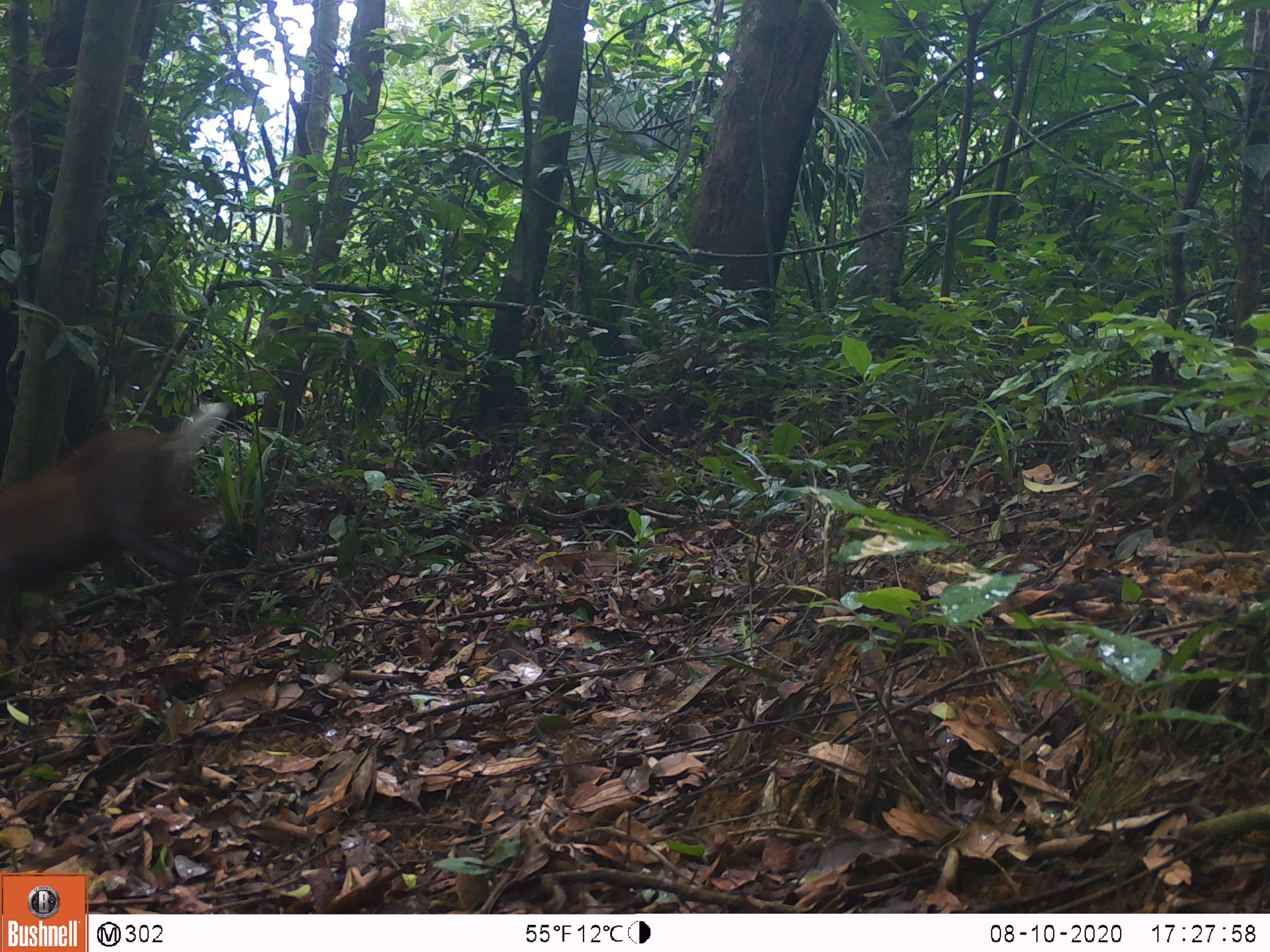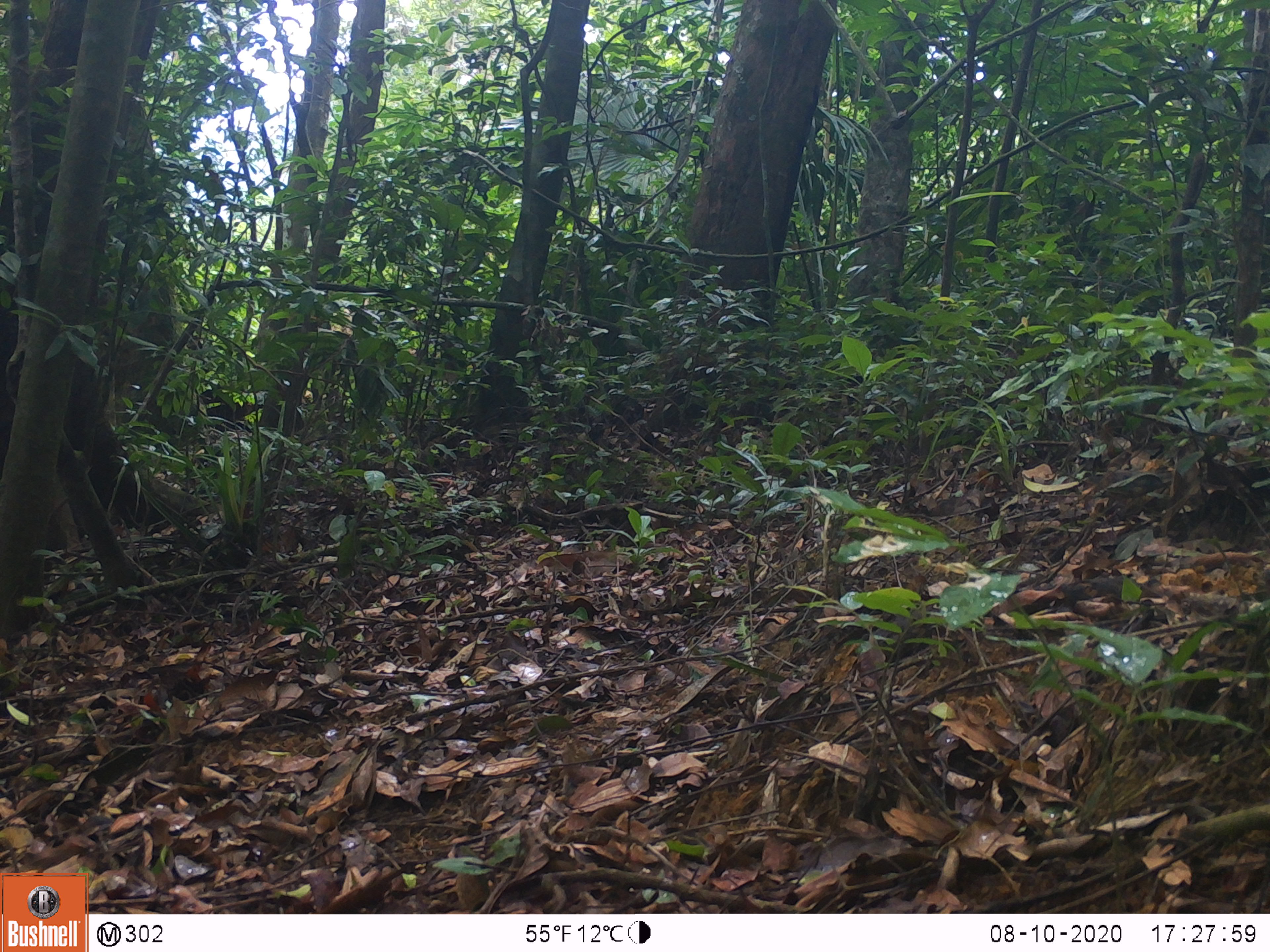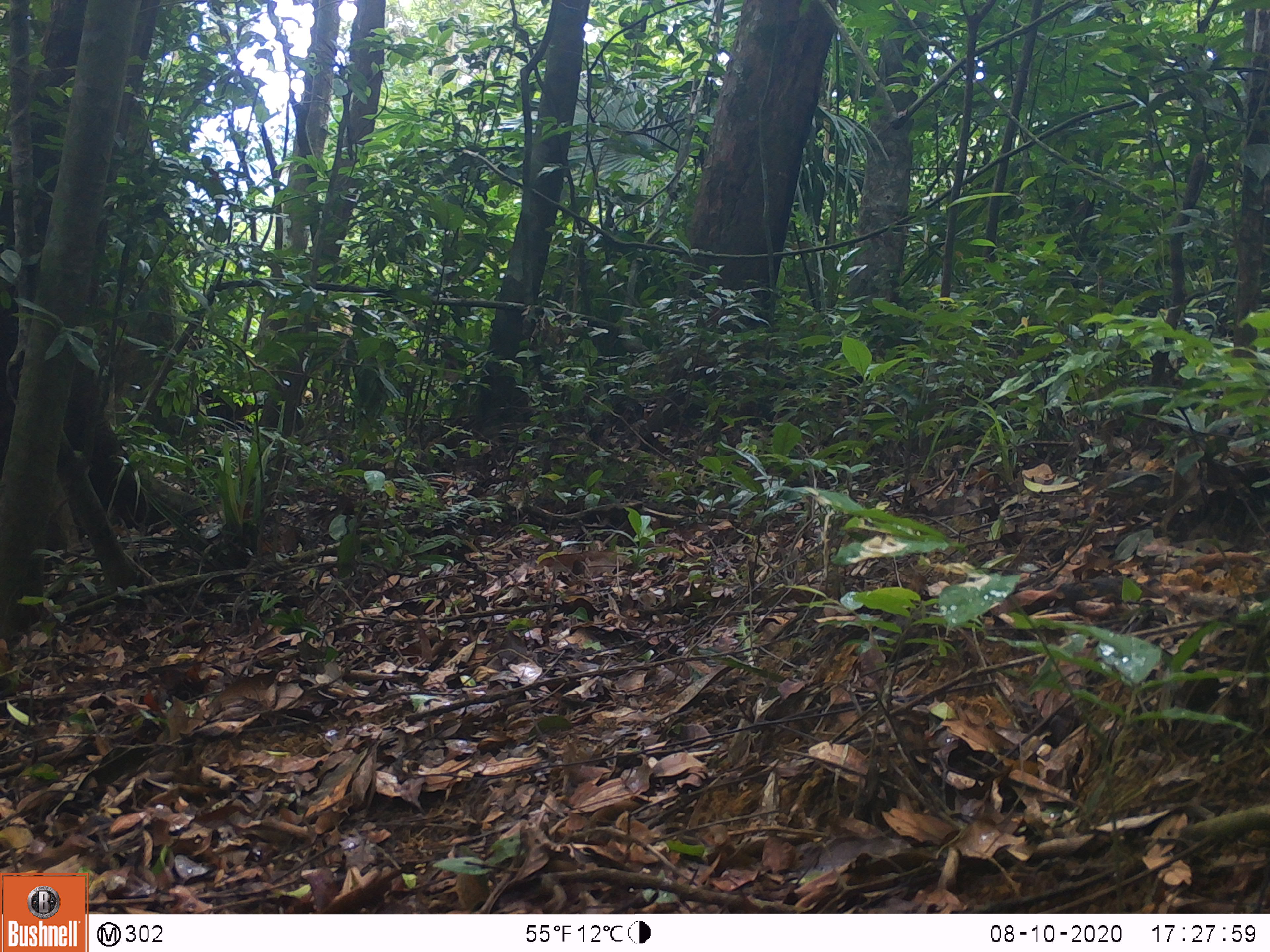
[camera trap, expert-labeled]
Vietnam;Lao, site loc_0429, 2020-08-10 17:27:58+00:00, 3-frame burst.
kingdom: Animalia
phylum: Chordata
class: Mammalia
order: Artiodactyla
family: Cervidae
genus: Muntiacus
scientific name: Muntiacus rooseveltorum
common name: roosevelt's muntjac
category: roosevelts muntjac group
Roosevelts muntjac group (roosevelt's muntjac) (Muntiacus rooseveltorum). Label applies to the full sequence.